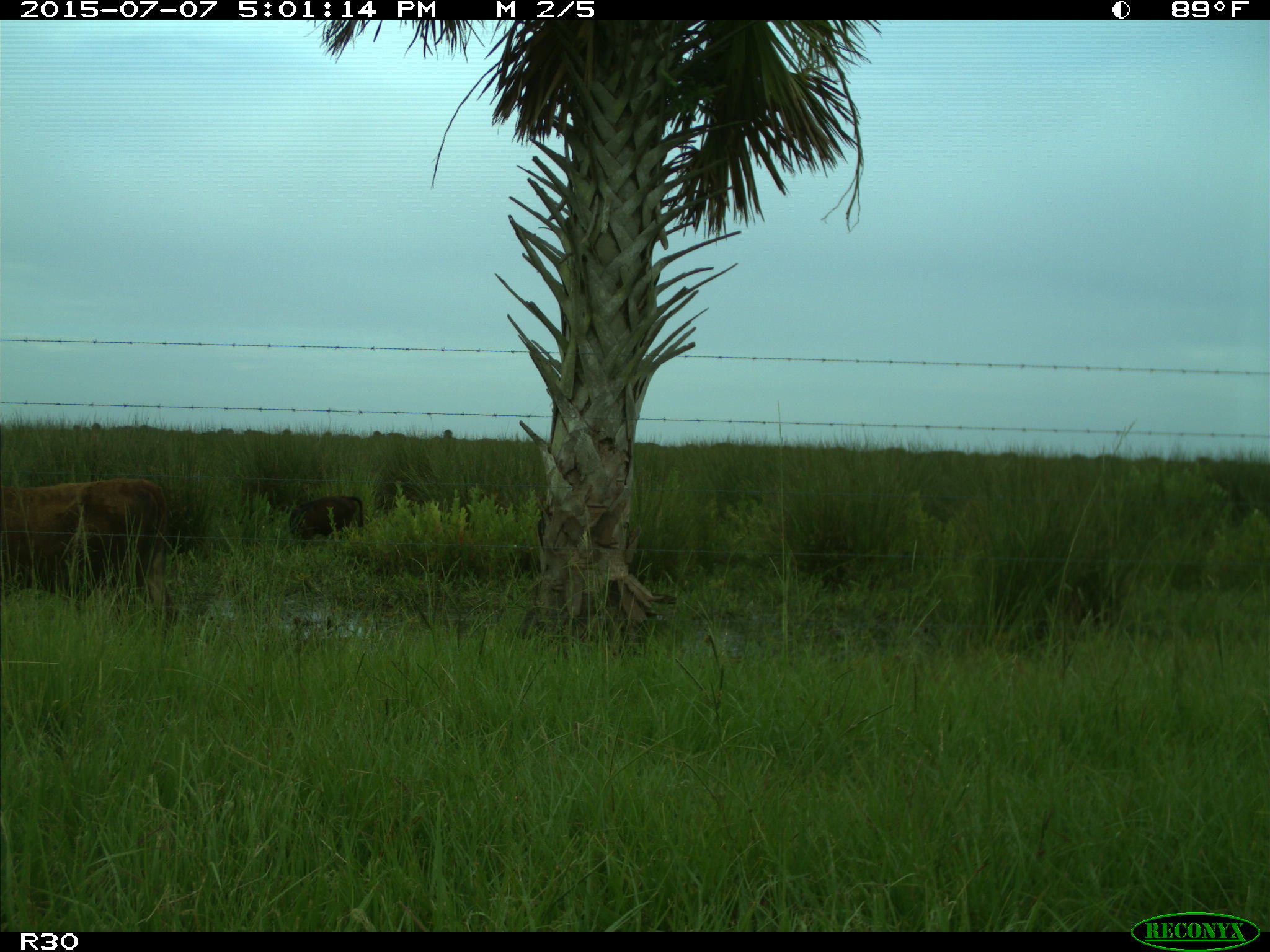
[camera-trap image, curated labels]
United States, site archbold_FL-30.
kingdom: Animalia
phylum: Chordata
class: Mammalia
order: Artiodactyla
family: Bovidae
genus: Bos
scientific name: Bos taurus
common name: domestic cow